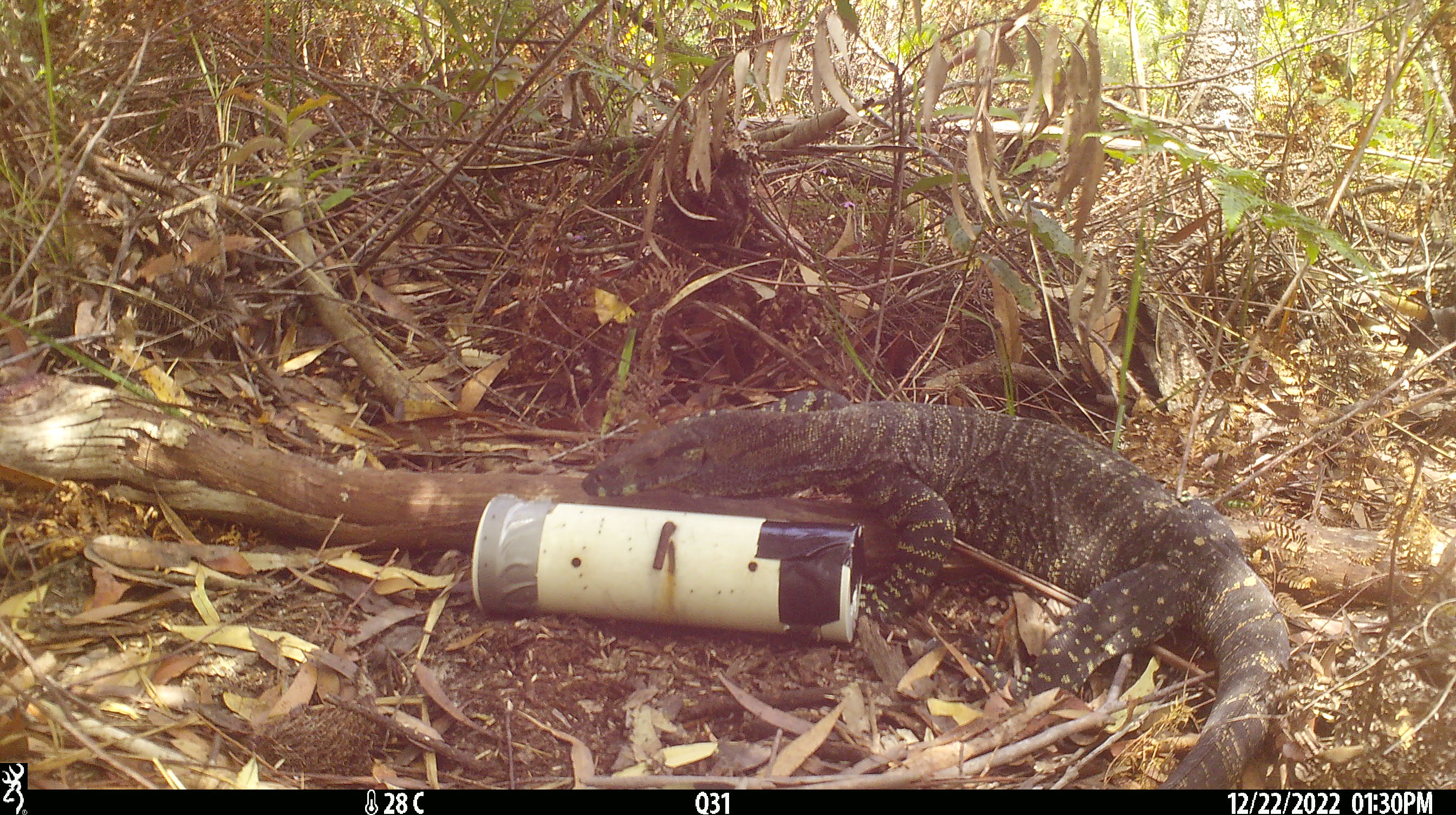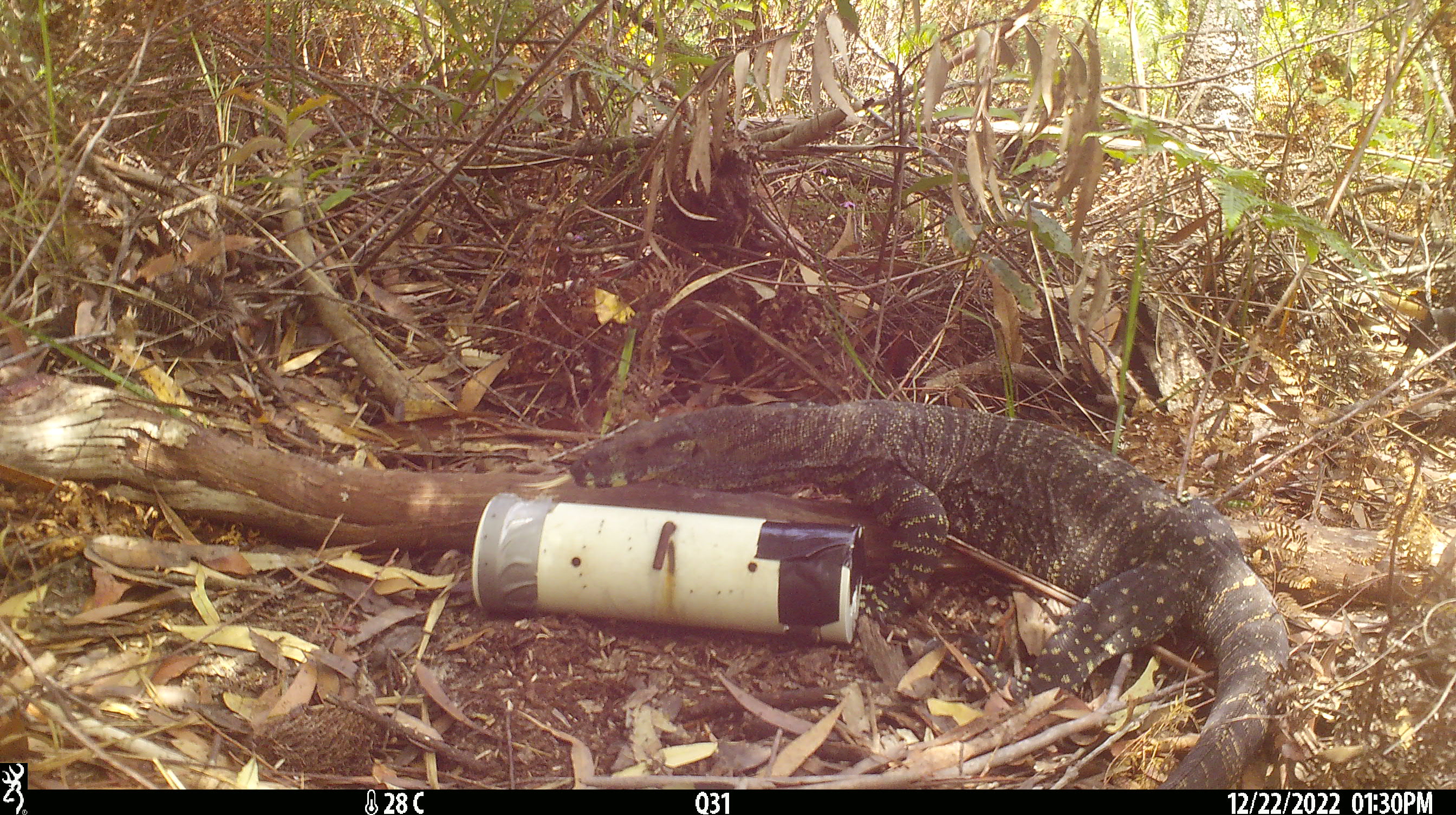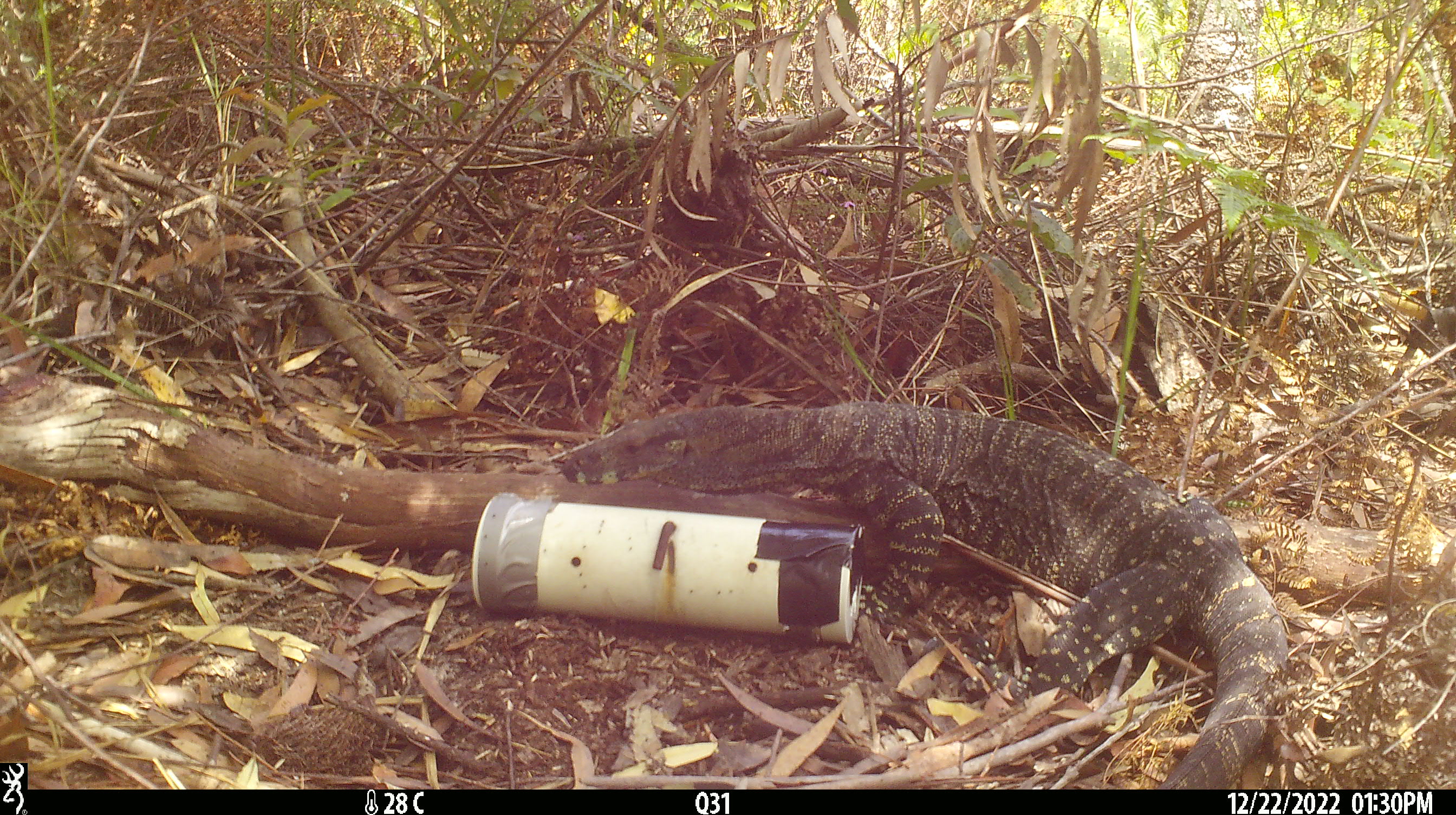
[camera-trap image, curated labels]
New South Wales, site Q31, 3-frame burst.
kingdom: Animalia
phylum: Chordata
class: Reptilia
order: Squamata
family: Varanidae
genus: Varanus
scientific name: Varanus varius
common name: lace monitor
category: goanna